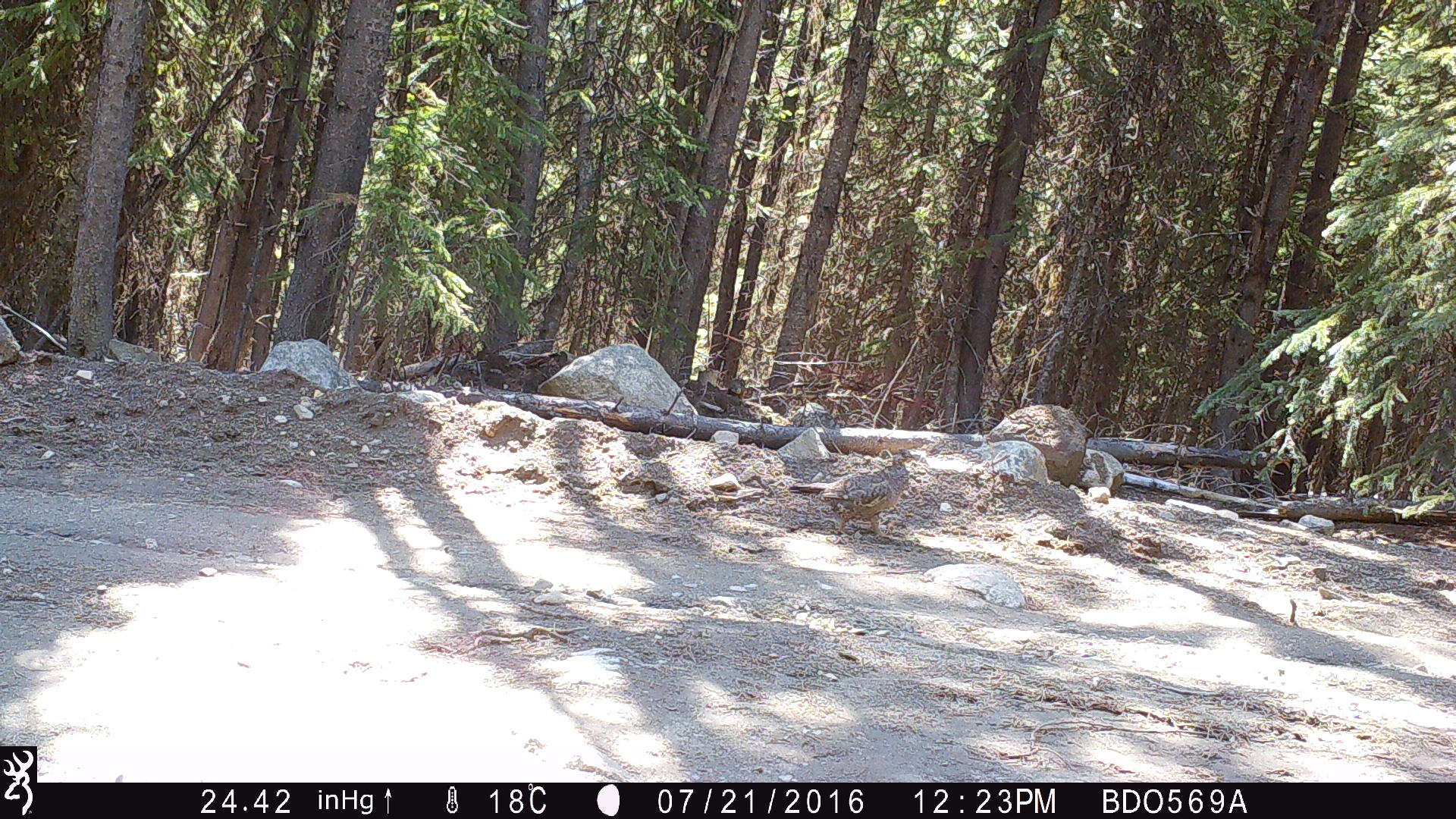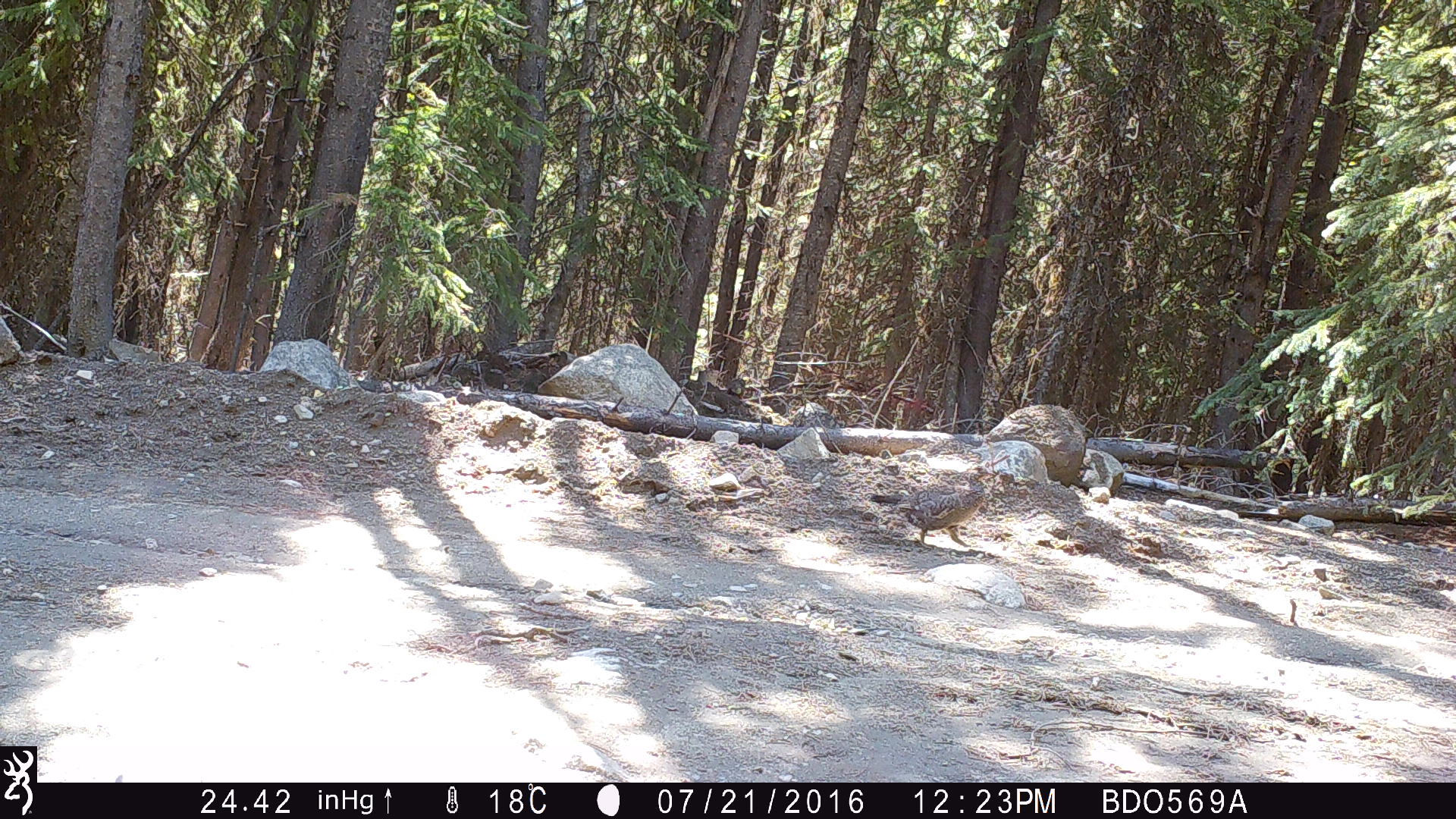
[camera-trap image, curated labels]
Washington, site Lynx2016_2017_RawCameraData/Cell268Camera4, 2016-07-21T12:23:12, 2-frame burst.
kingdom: Animalia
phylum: Chordata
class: Aves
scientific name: Aves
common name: birds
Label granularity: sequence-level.